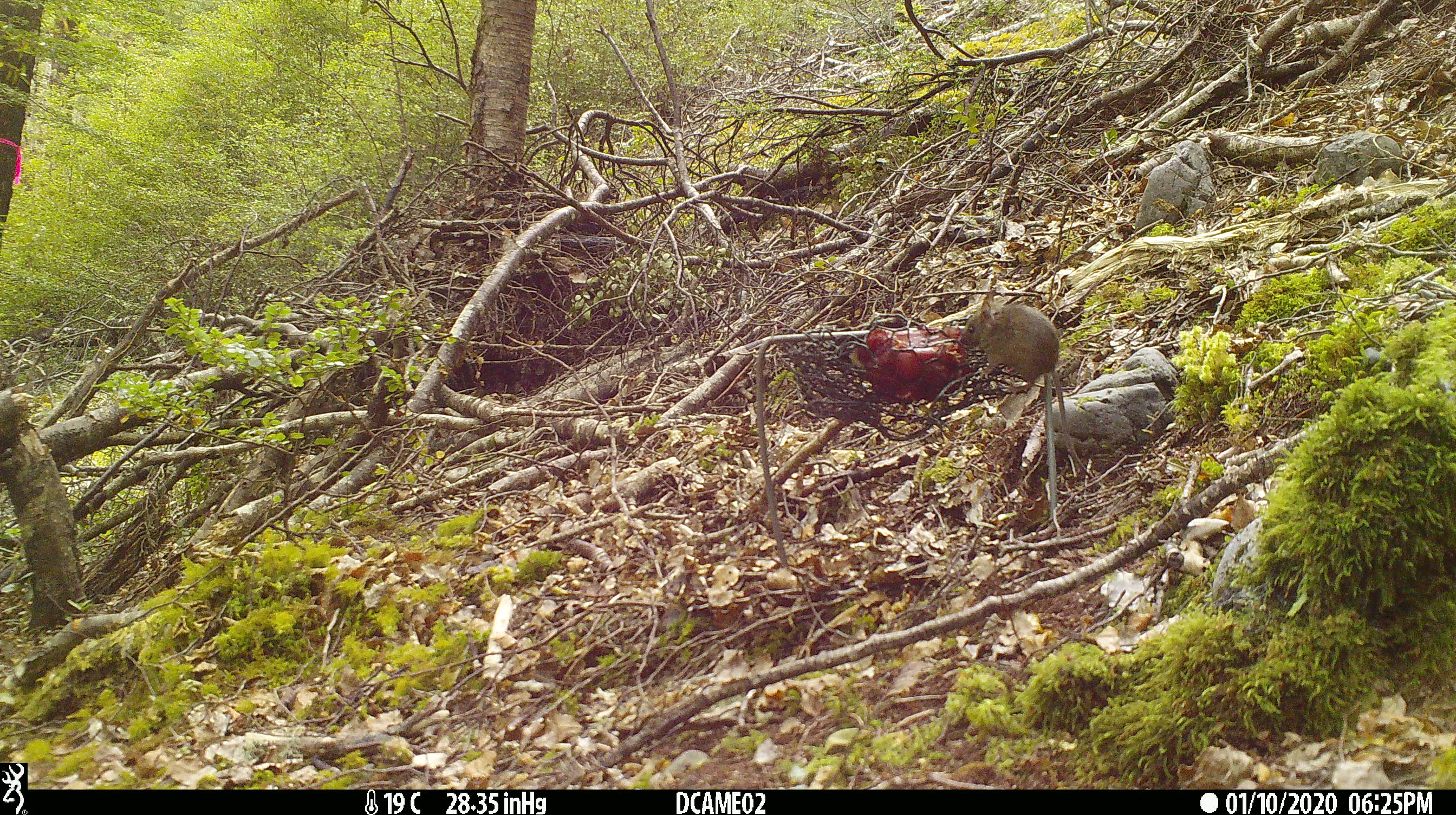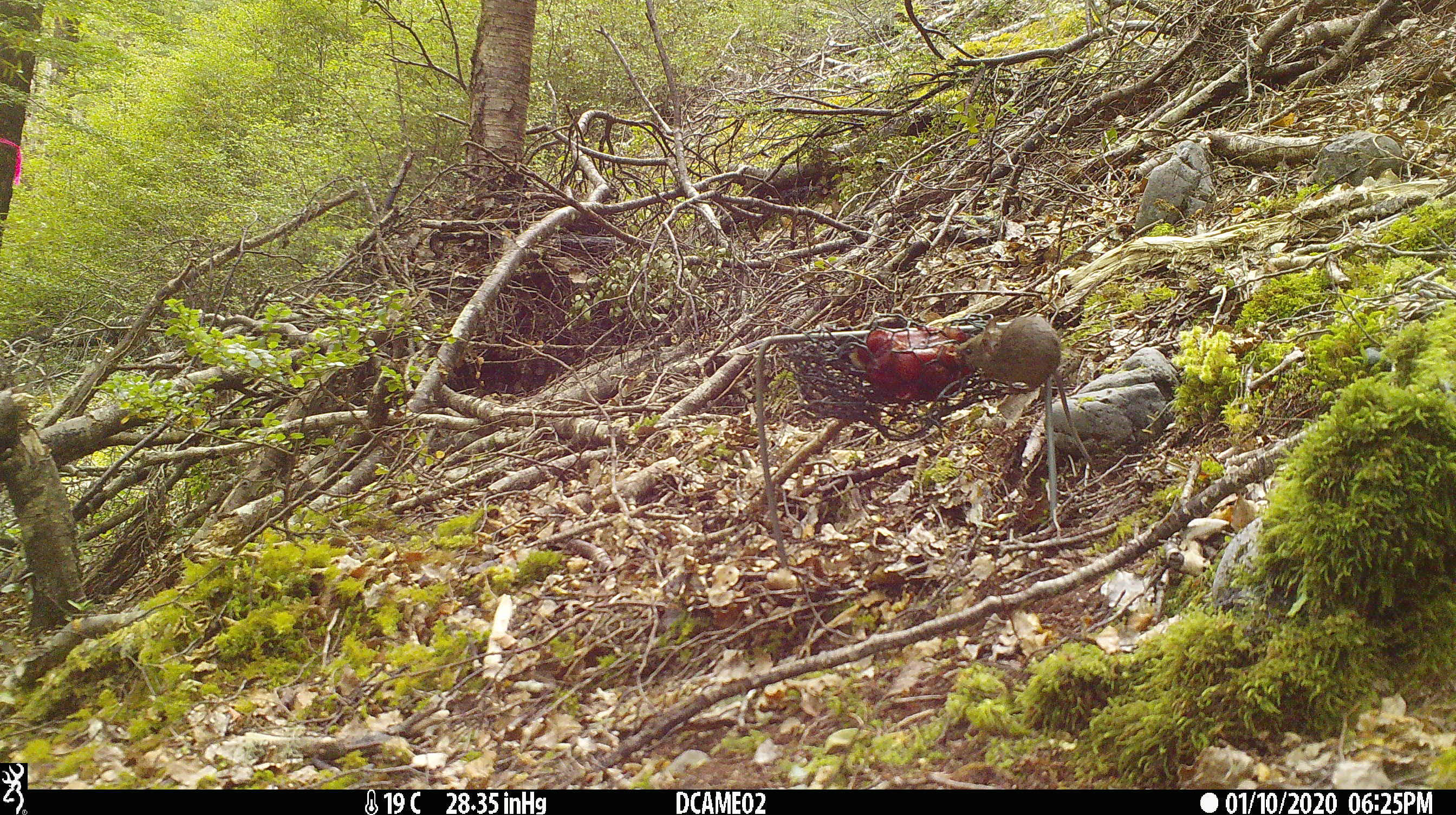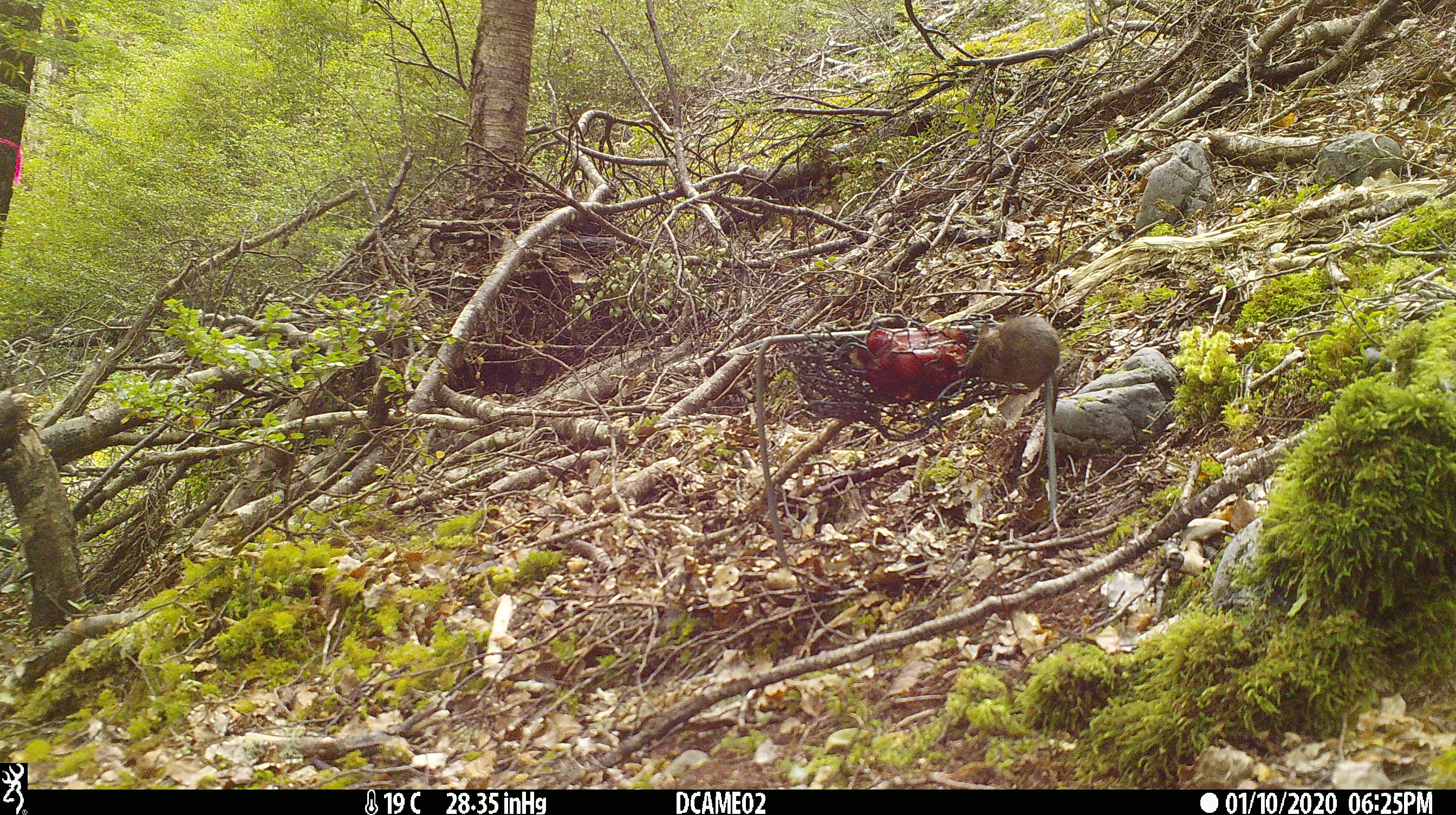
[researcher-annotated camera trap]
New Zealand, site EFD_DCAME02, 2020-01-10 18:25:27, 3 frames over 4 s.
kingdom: Animalia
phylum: Chordata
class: Mammalia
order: Rodentia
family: Muridae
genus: Mus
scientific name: Mus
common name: mouse